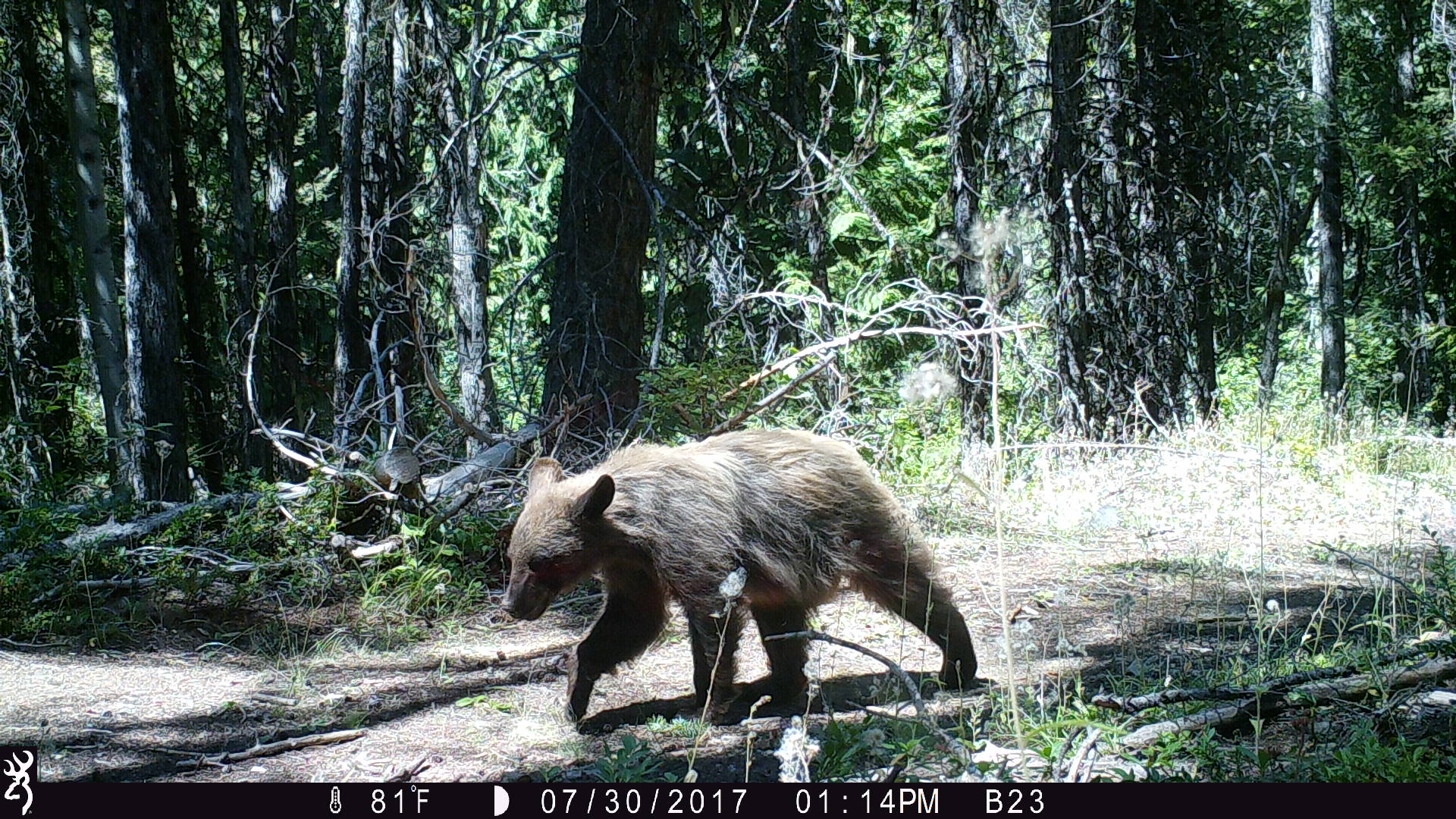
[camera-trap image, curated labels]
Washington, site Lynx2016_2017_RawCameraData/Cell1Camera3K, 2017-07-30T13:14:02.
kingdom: Animalia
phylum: Chordata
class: Mammalia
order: Carnivora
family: Ursidae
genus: Ursus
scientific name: Ursus americanus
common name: american black bear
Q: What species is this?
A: Ursus americanus (american black bear).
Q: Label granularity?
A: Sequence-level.